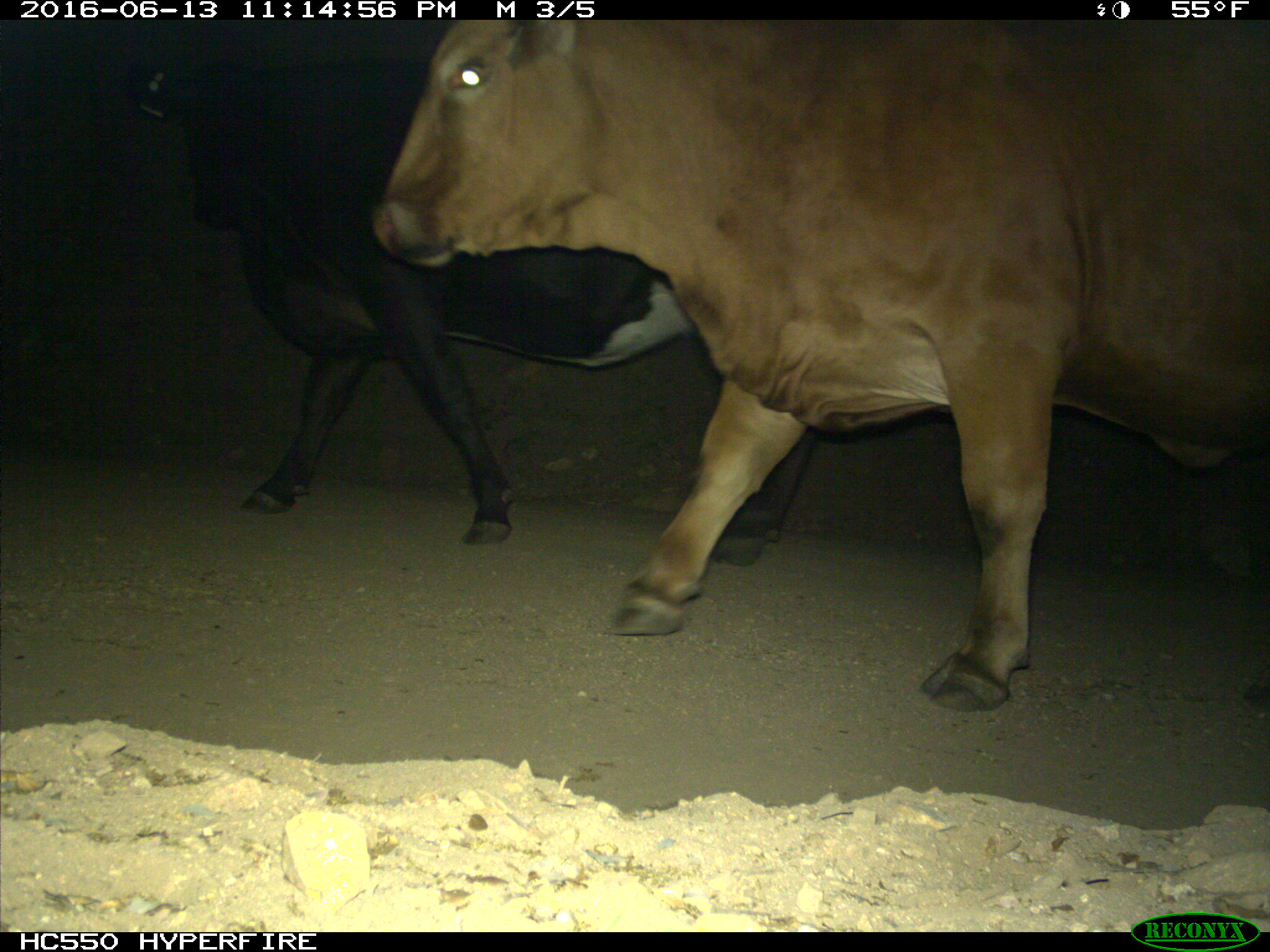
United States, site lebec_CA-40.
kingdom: Animalia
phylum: Chordata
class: Mammalia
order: Artiodactyla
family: Bovidae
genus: Bos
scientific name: Bos taurus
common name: domestic cow